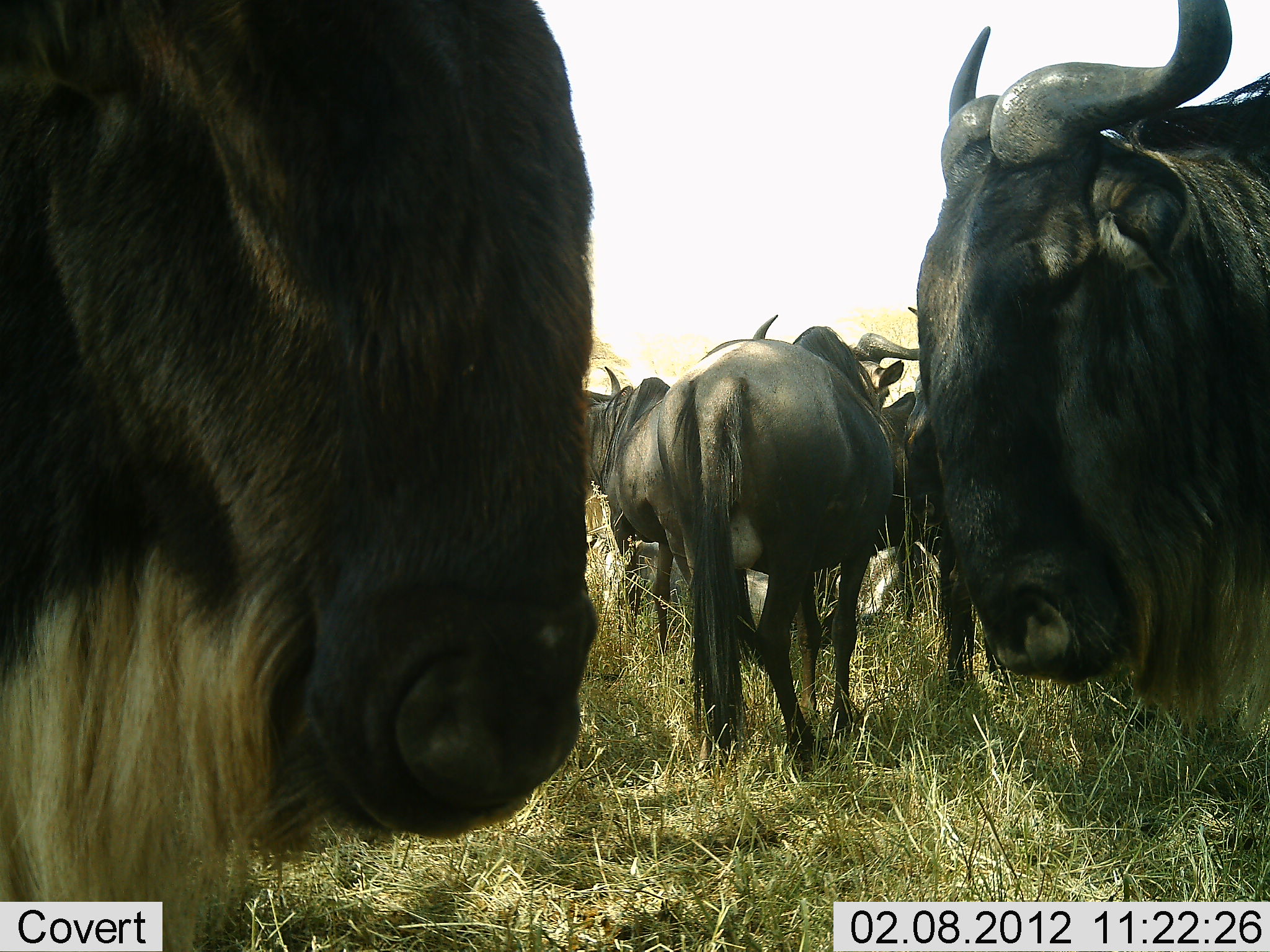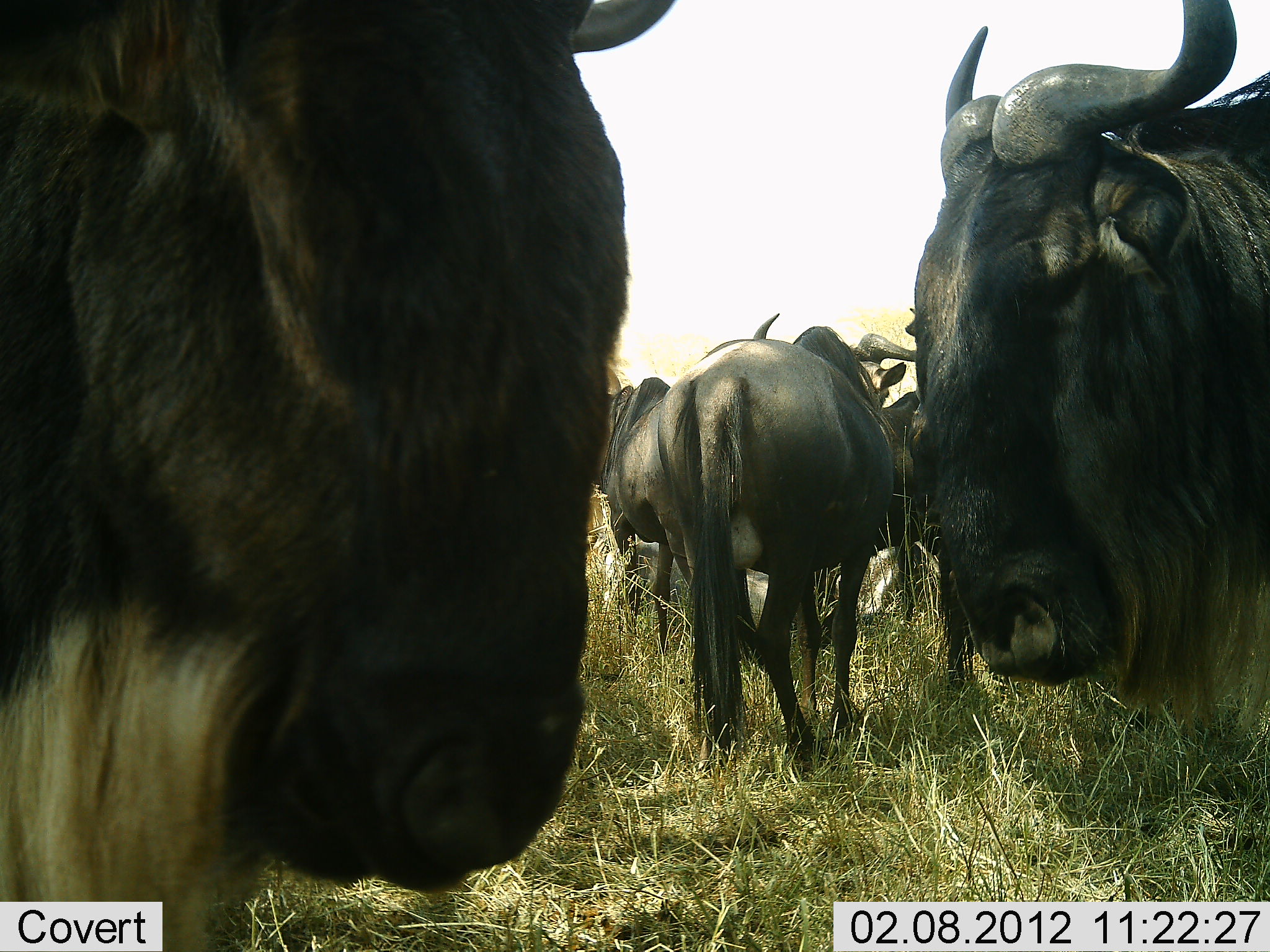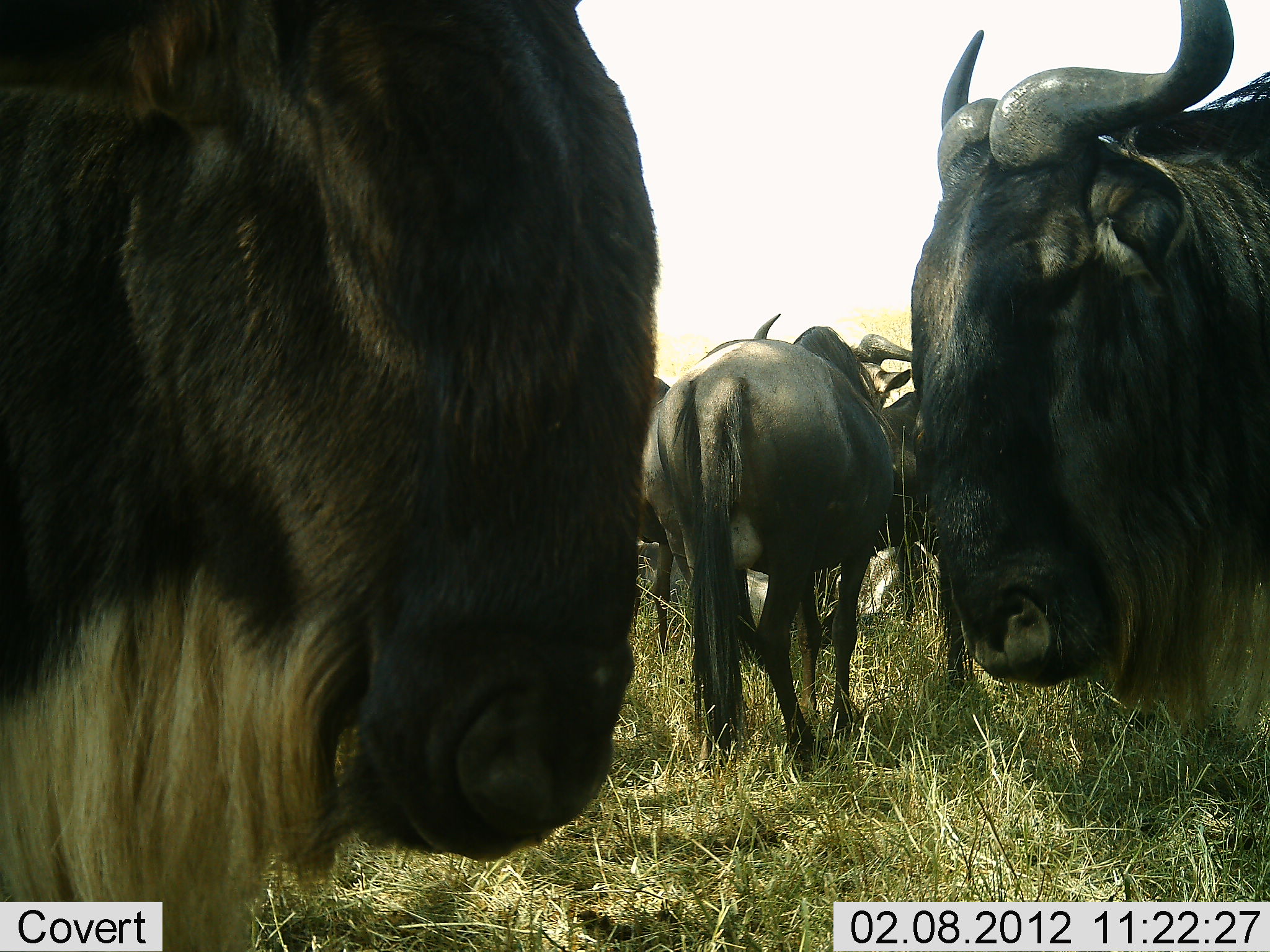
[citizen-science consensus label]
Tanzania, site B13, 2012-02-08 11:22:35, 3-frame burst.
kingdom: Animalia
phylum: Chordata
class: Mammalia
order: Artiodactyla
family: Bovidae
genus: Connochaetes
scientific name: Connochaetes taurinus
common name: blue wildebeest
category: wildebeest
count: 5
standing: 90%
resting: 10%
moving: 0%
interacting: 0%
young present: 0%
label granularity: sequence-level